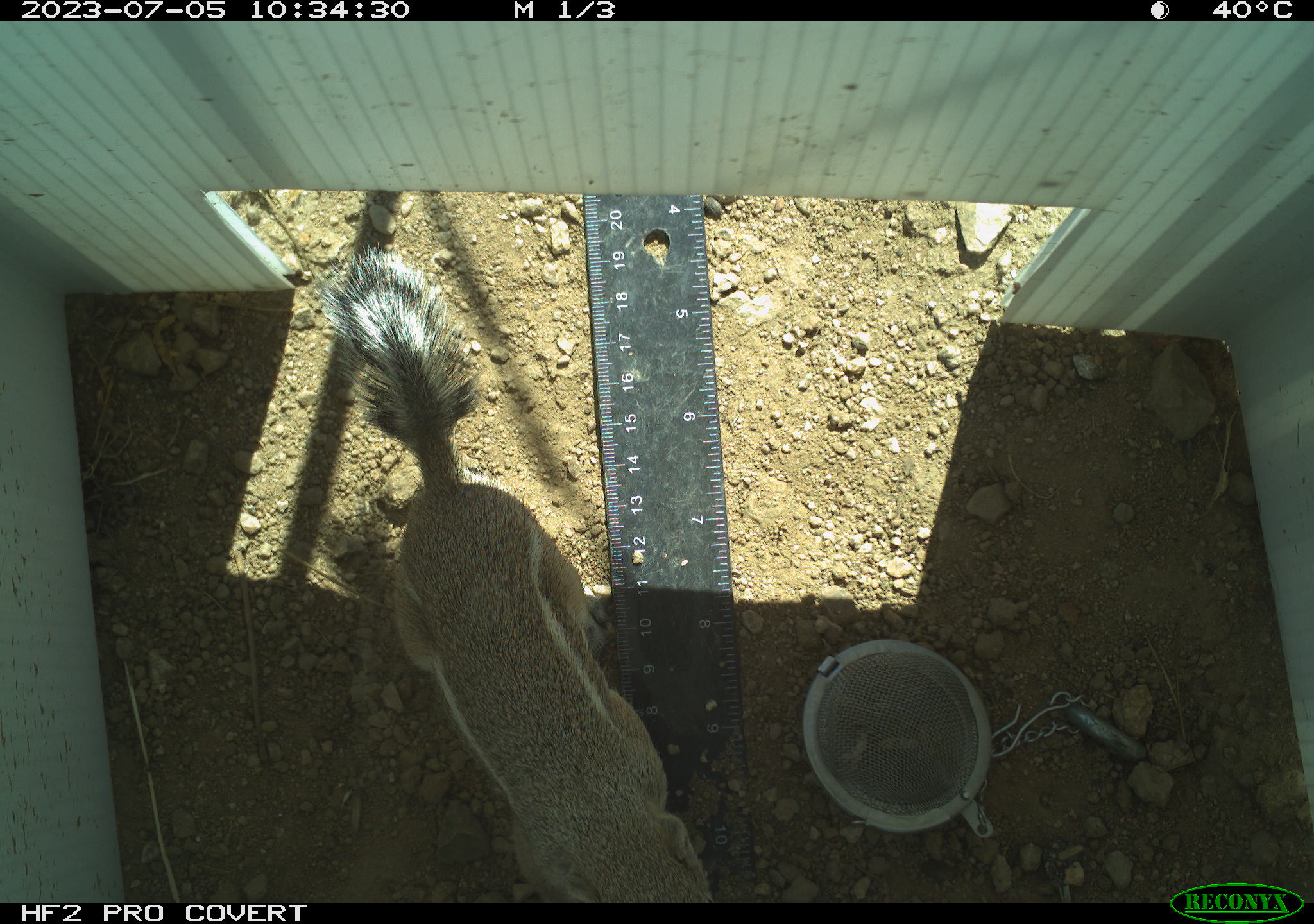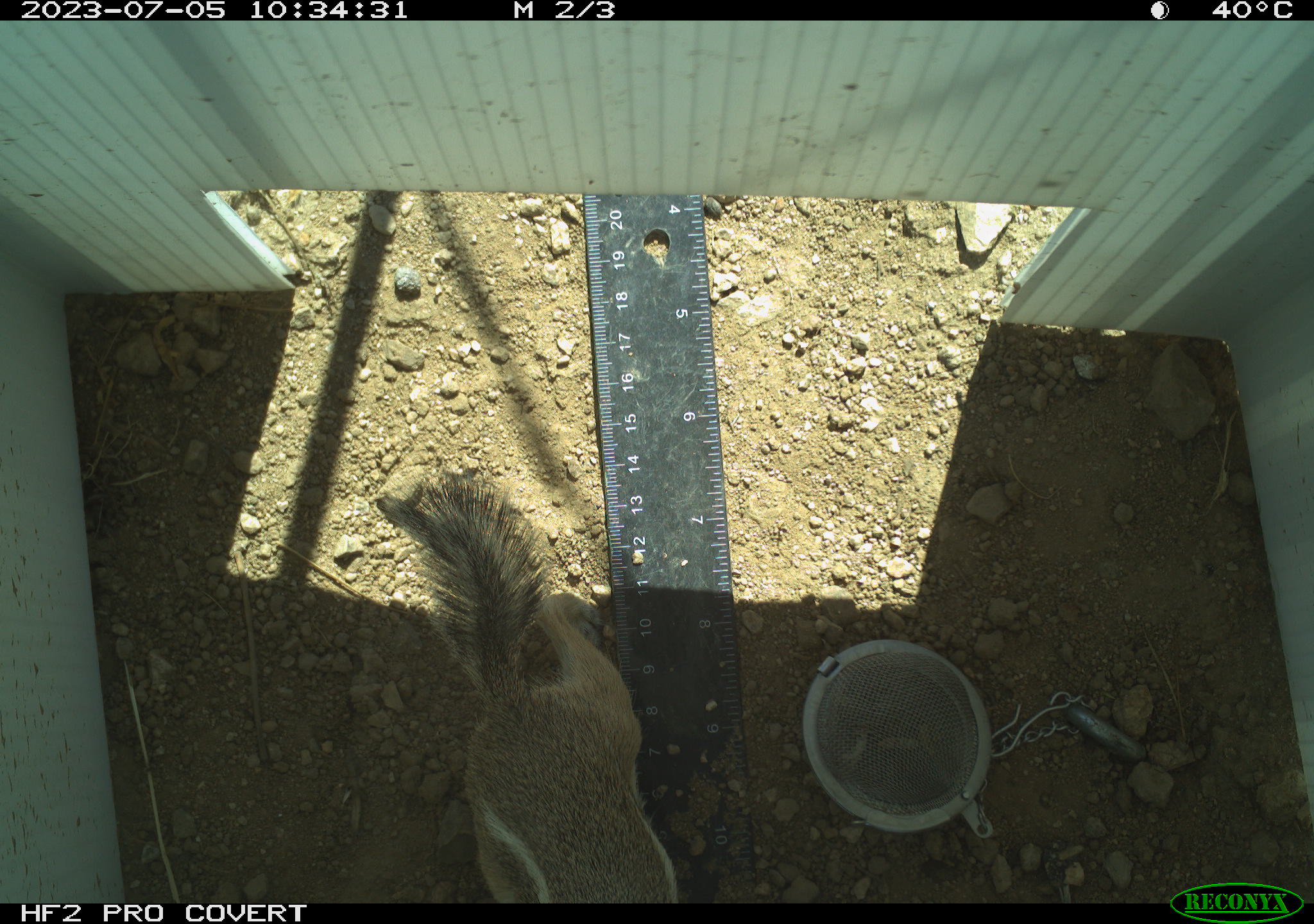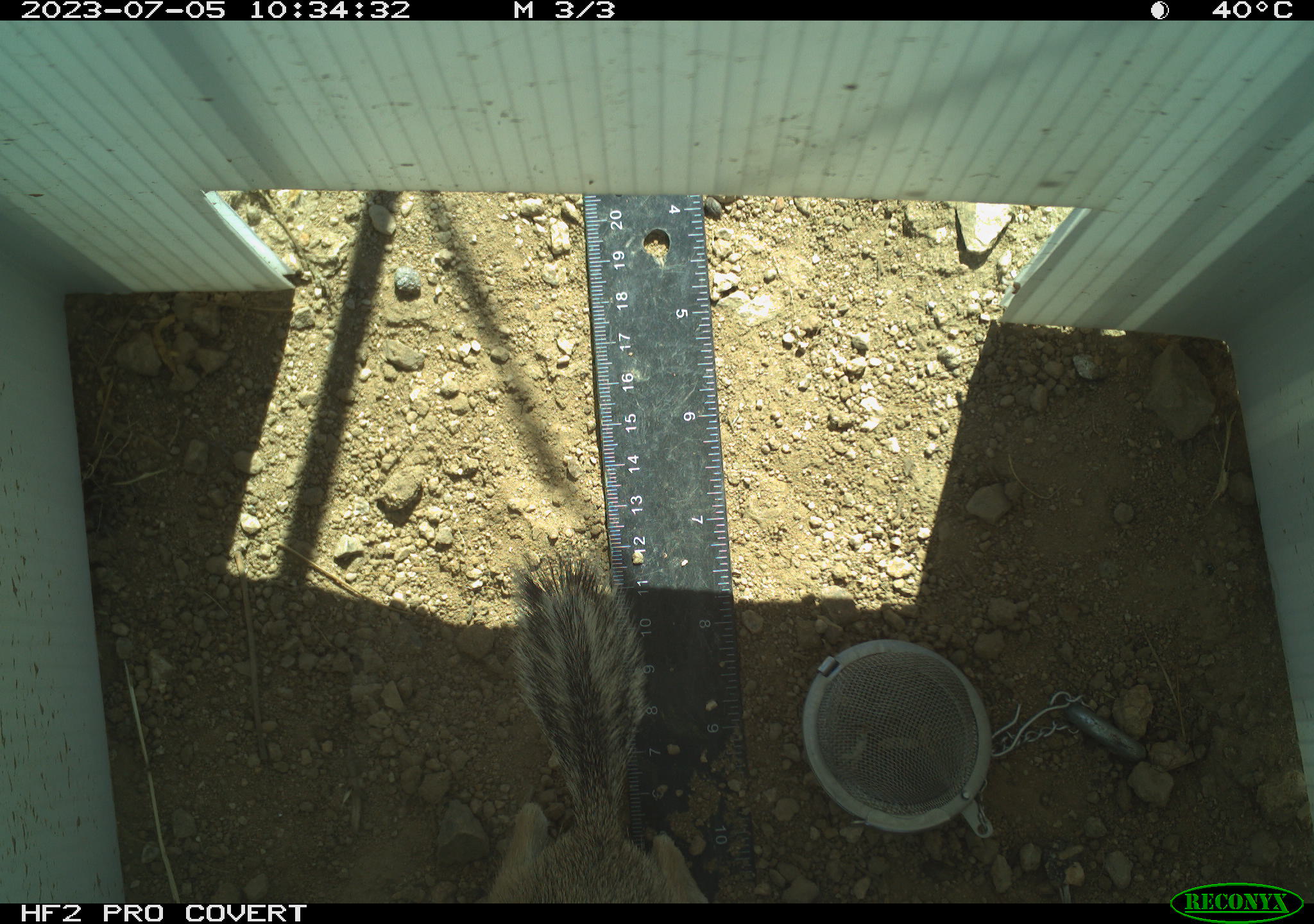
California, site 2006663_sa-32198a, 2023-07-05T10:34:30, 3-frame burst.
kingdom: Animalia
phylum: Chordata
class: Mammalia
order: Rodentia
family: Sciuridae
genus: Ammospermophilus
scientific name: Ammospermophilus leucurus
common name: white-tailed antelope squirrel